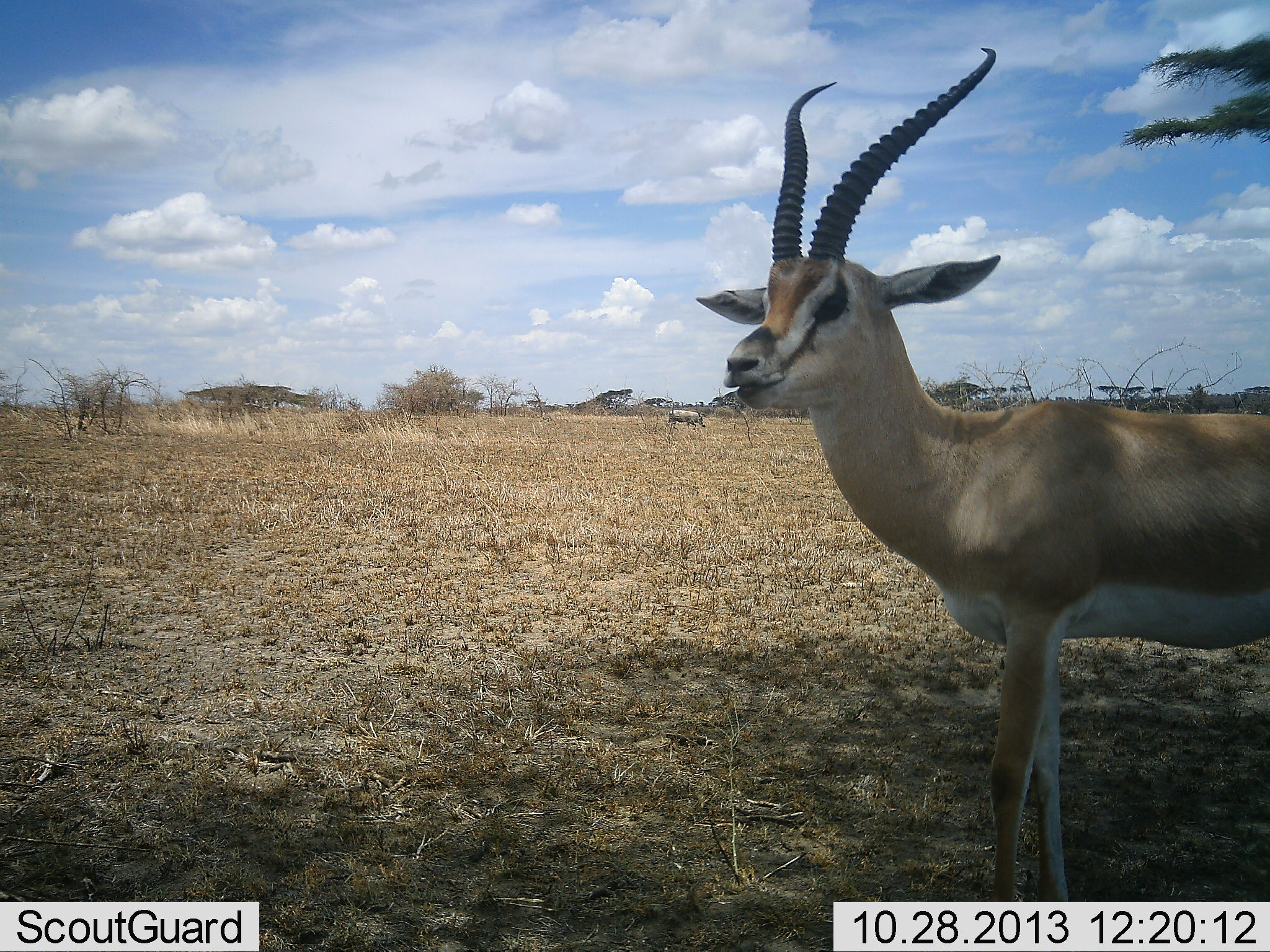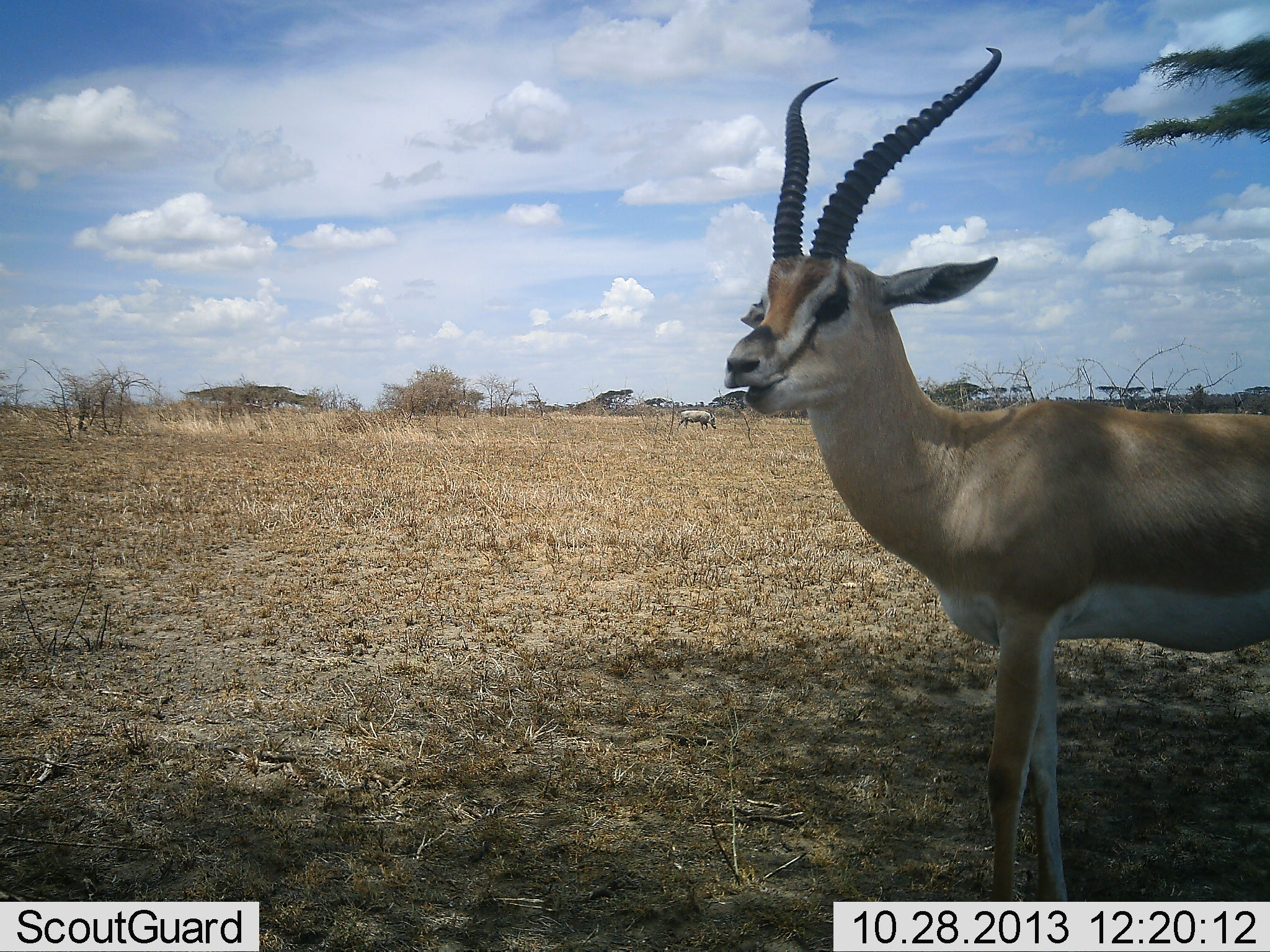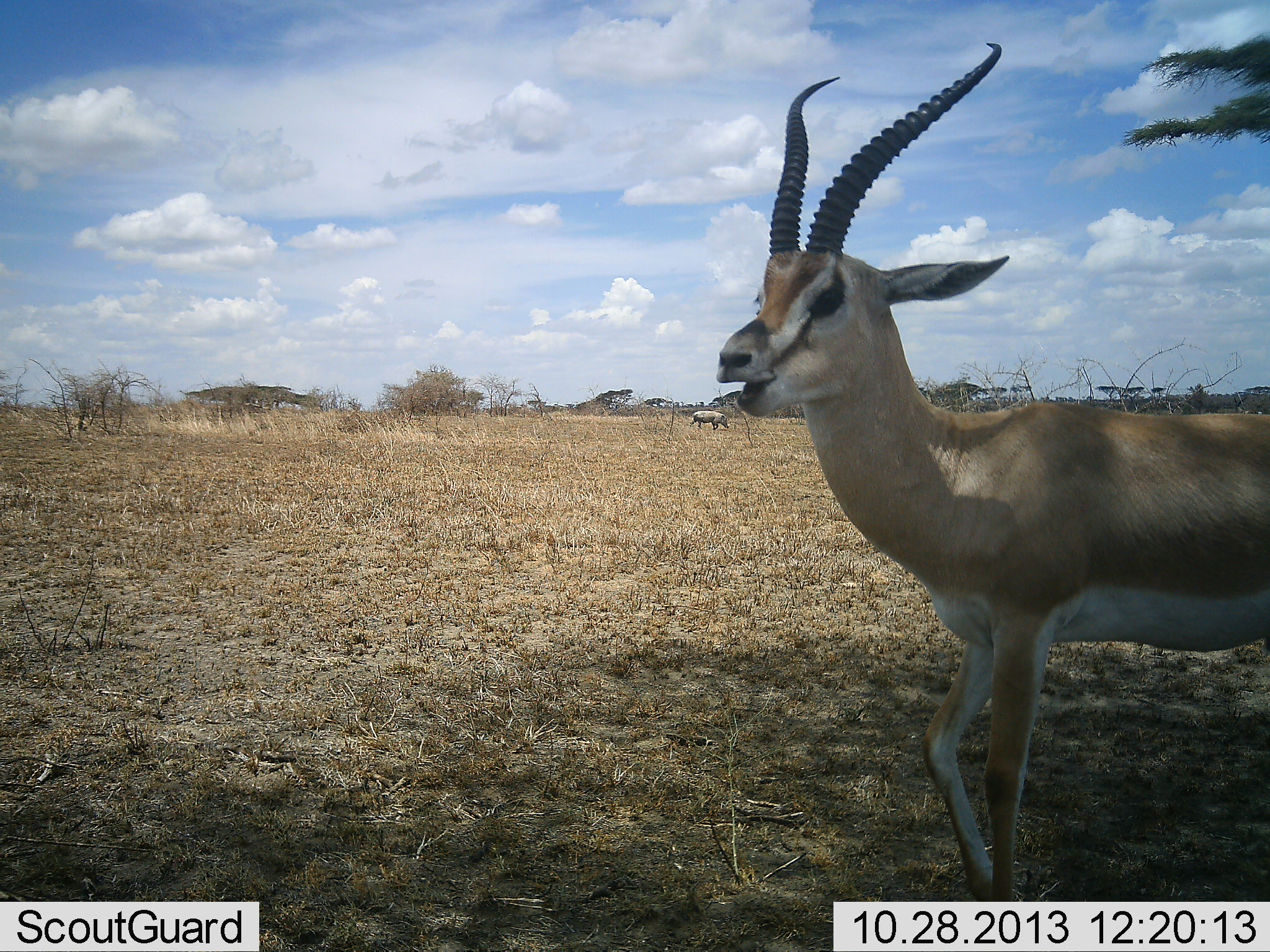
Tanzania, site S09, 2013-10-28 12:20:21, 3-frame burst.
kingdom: Animalia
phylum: Chordata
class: Mammalia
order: Artiodactyla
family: Bovidae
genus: Nanger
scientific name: Nanger granti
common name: grant's gazelle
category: gazellegrants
Gazellegrants (grant's gazelle) (Nanger granti), count 1. Behavior (volunteer vote fractions): standing 86%, resting 0%, moving 0%, interacting 0%. Young present (vote fraction): 0%. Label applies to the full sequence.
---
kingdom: Animalia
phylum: Chordata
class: Mammalia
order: Artiodactyla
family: Suidae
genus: Phacochoerus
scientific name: Phacochoerus africanus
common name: warthog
Warthog (Phacochoerus africanus), count 1. Behavior (volunteer vote fractions): standing 0%, resting 0%, moving 83%, interacting 0%. Young present (vote fraction): 0%. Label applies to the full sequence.